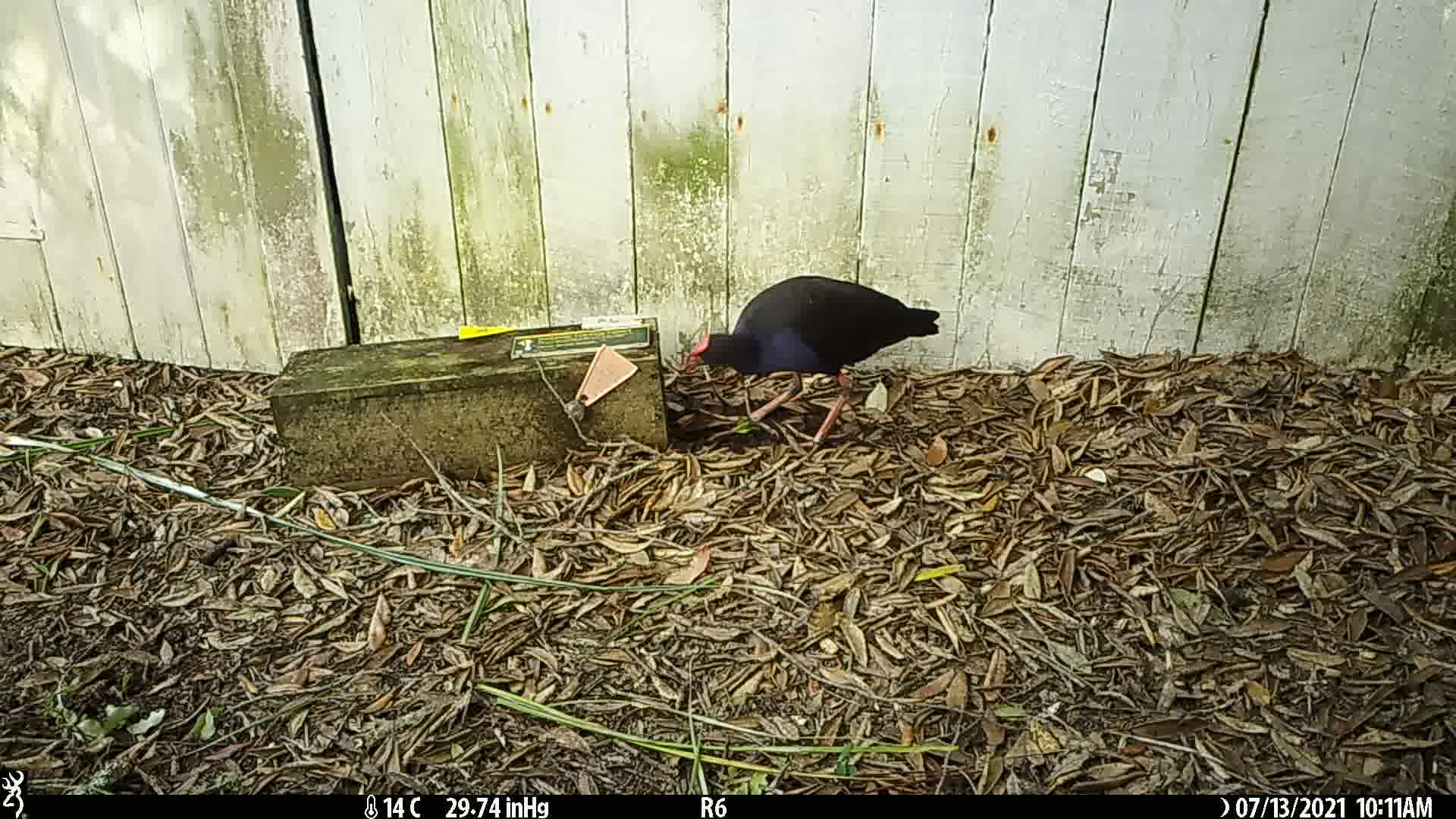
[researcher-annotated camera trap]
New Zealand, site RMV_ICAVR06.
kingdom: Animalia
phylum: Chordata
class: Aves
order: Gruiformes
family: Rallidae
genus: Porphyrio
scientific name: Porphyrio melanotus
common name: australasian swamphen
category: pukeko